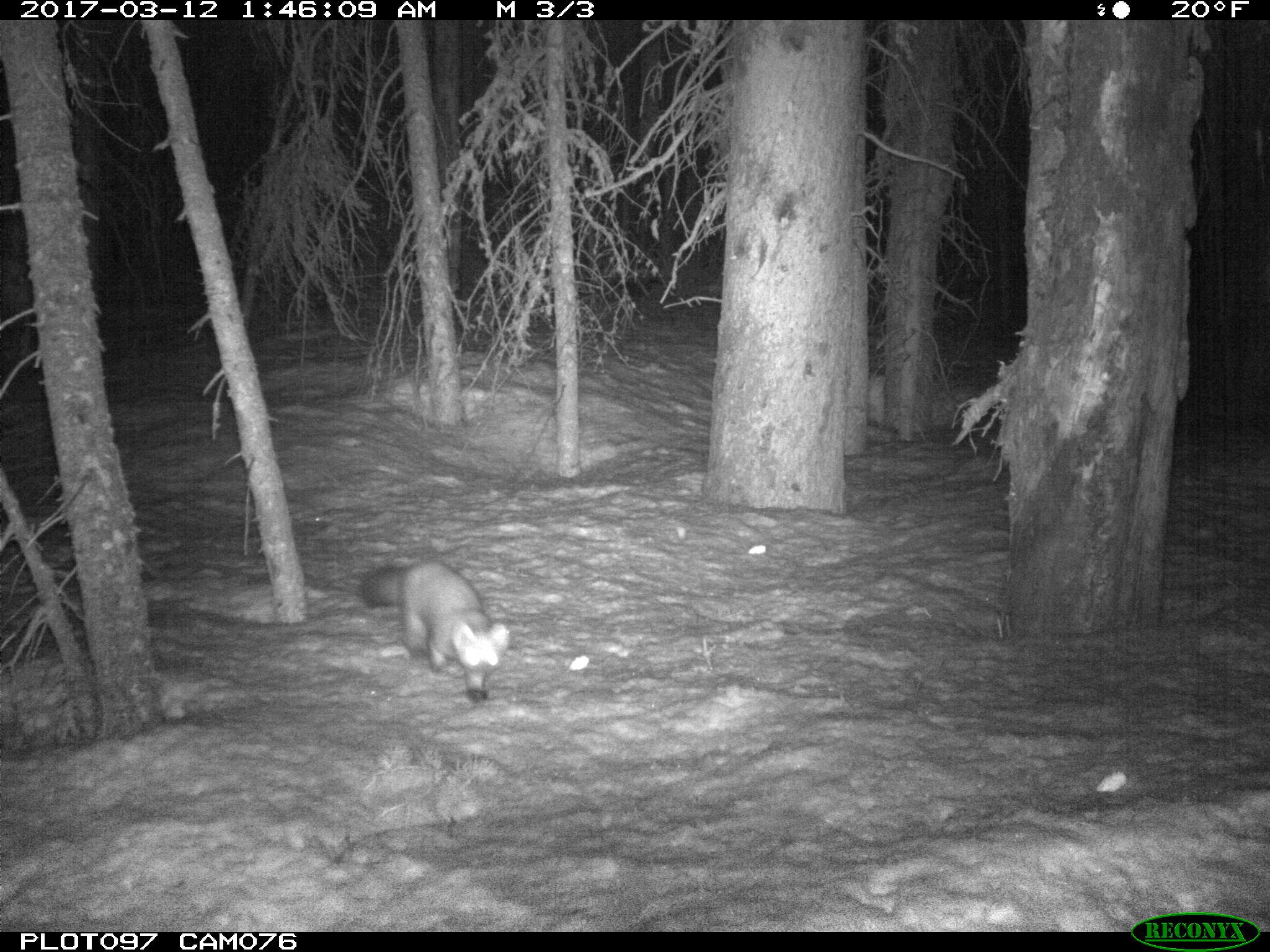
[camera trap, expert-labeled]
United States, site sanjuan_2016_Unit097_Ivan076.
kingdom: Animalia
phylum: Chordata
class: Mammalia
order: Carnivora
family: Mustelidae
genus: Martes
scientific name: Martes americana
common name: american marten